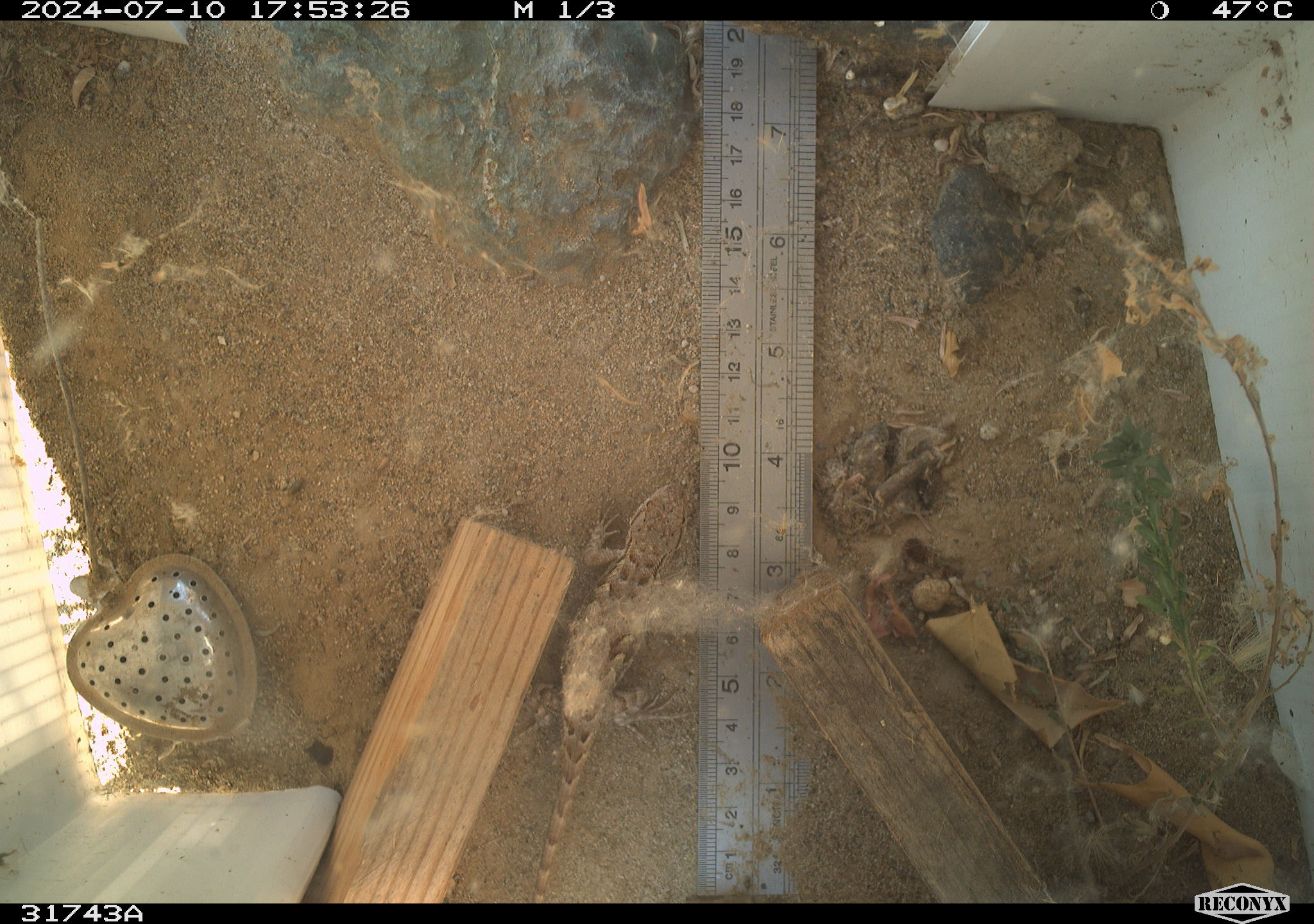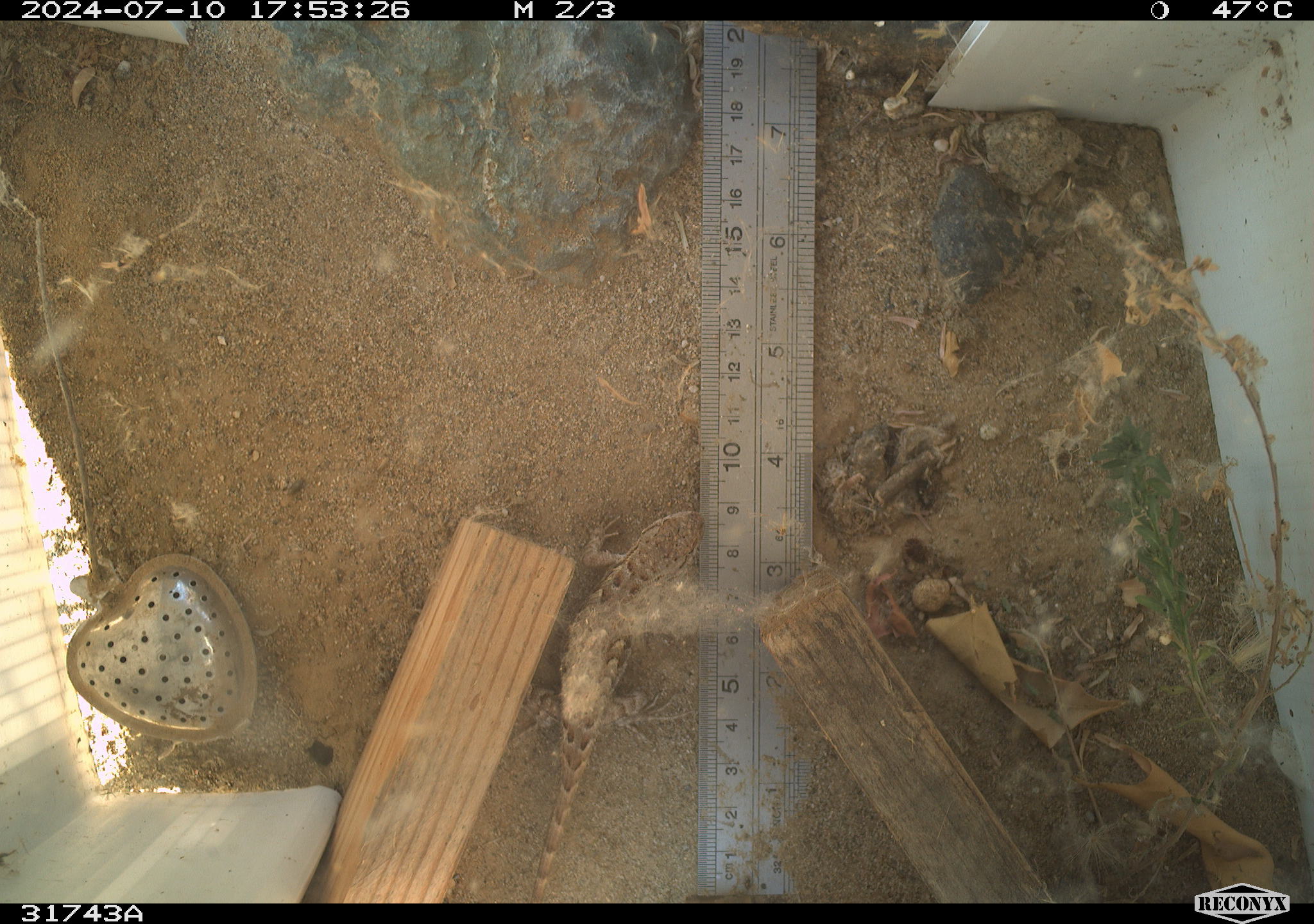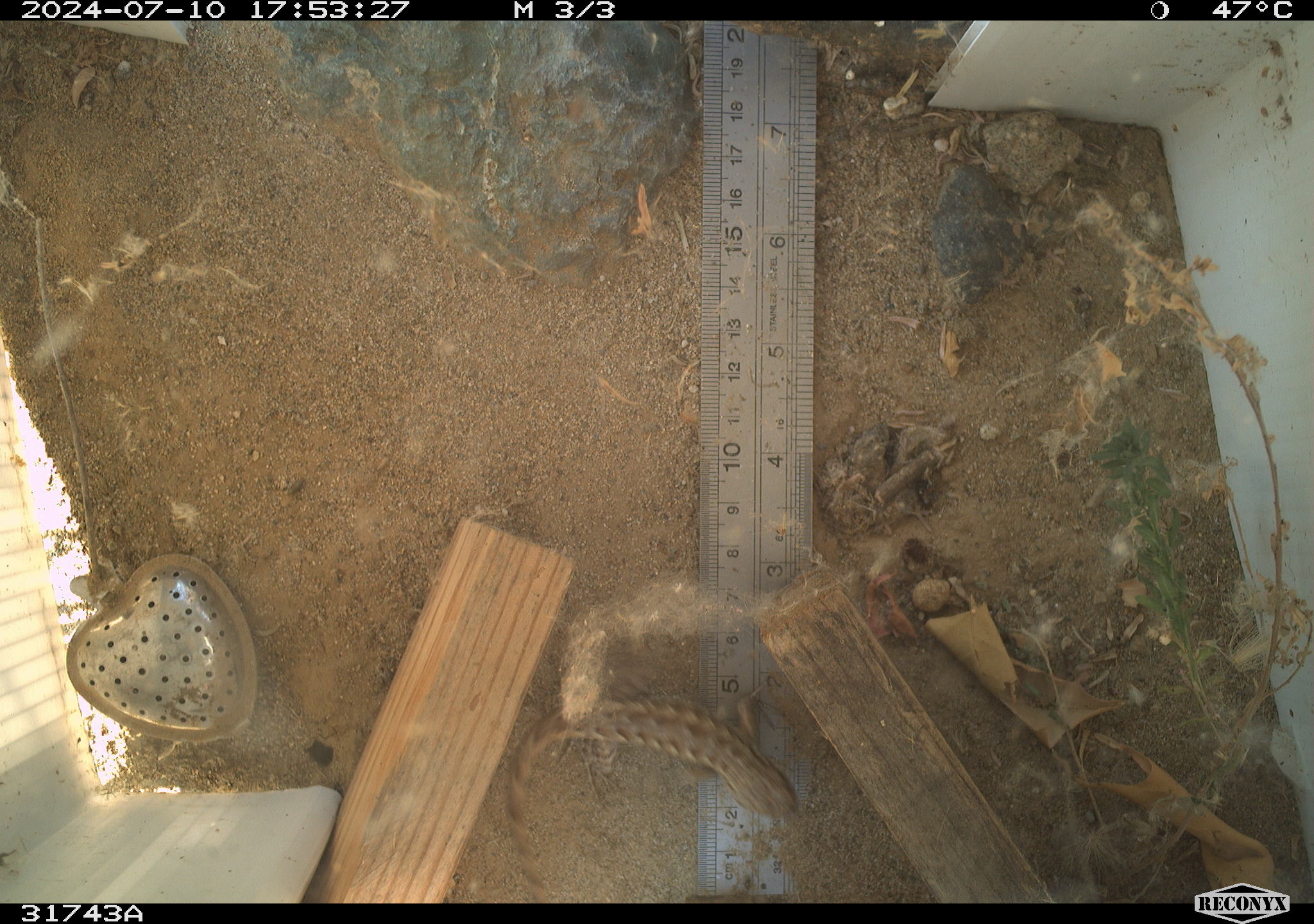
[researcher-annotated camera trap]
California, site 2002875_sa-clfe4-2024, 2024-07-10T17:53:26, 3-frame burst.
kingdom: Animalia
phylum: Chordata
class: Reptilia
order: Squamata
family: Phrynosomatidae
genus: Sceloporus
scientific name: Sceloporus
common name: spiny lizards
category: sceloporus species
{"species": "sceloporus species (spiny lizards) (Sceloporus)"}